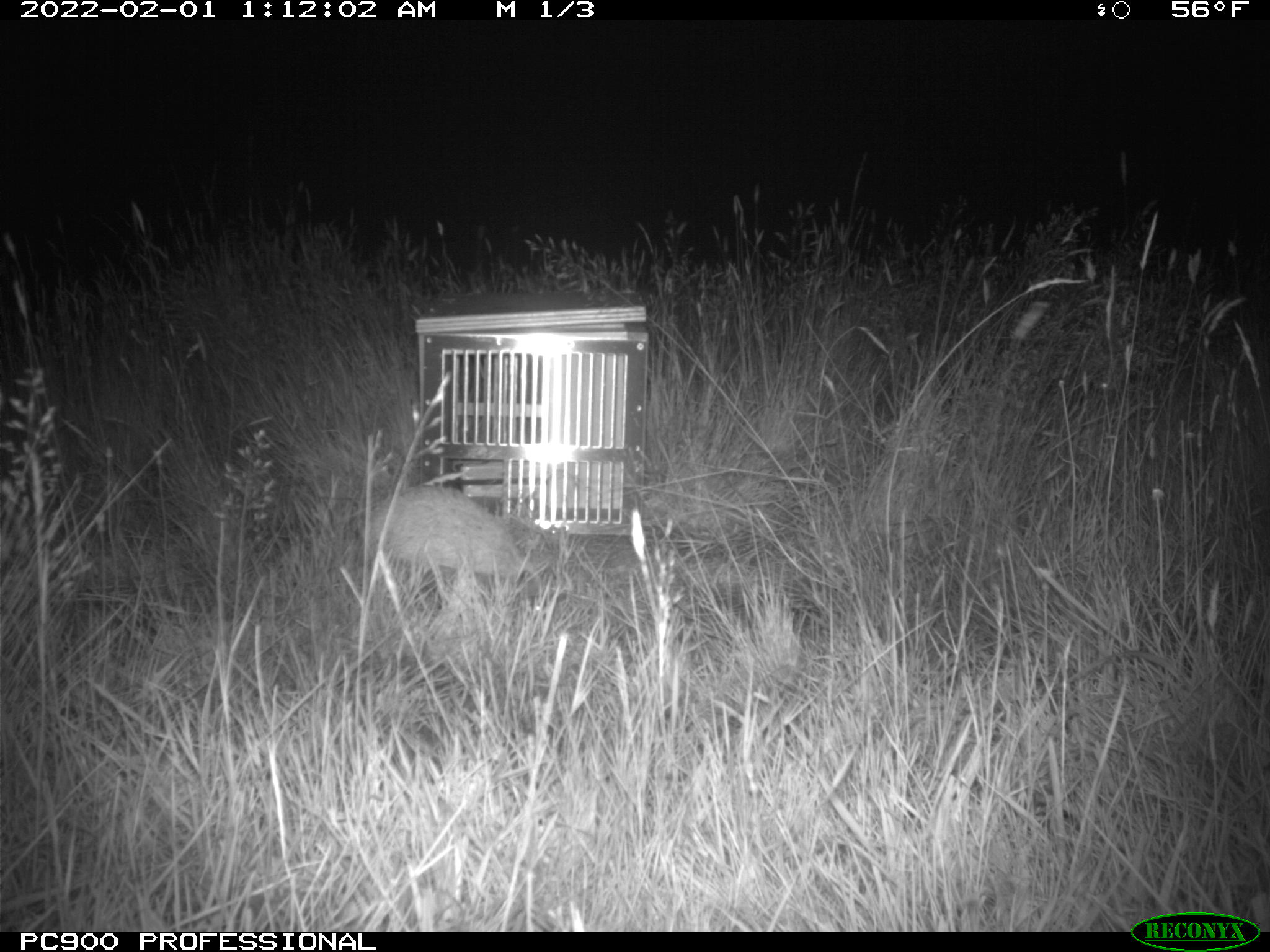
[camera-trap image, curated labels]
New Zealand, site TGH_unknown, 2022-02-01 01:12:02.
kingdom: Animalia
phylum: Chordata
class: Mammalia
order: Eulipotyphla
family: Erinaceidae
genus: Erinaceus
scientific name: Erinaceus europaeus europaeus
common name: european hedgehog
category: hedgehog